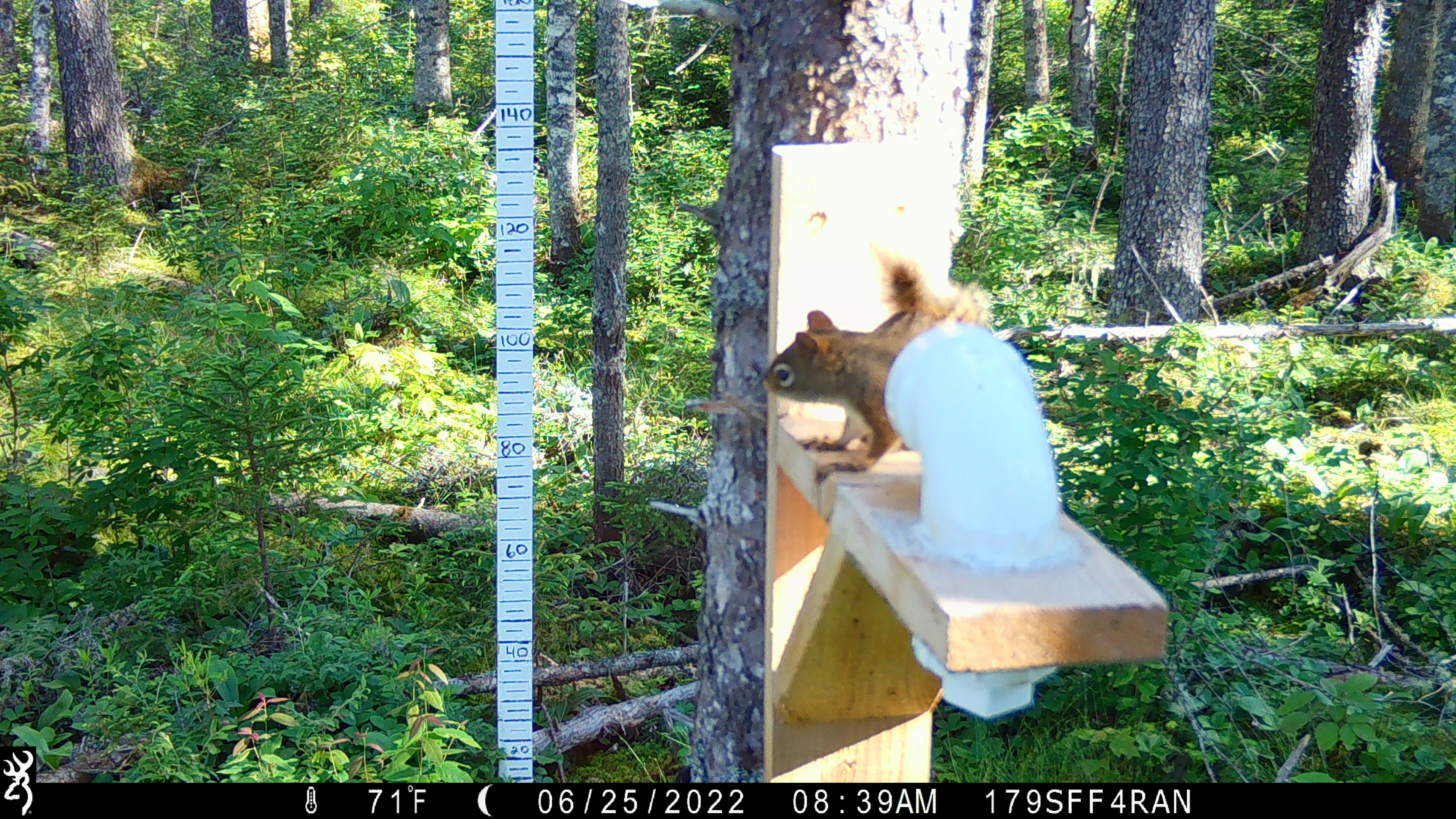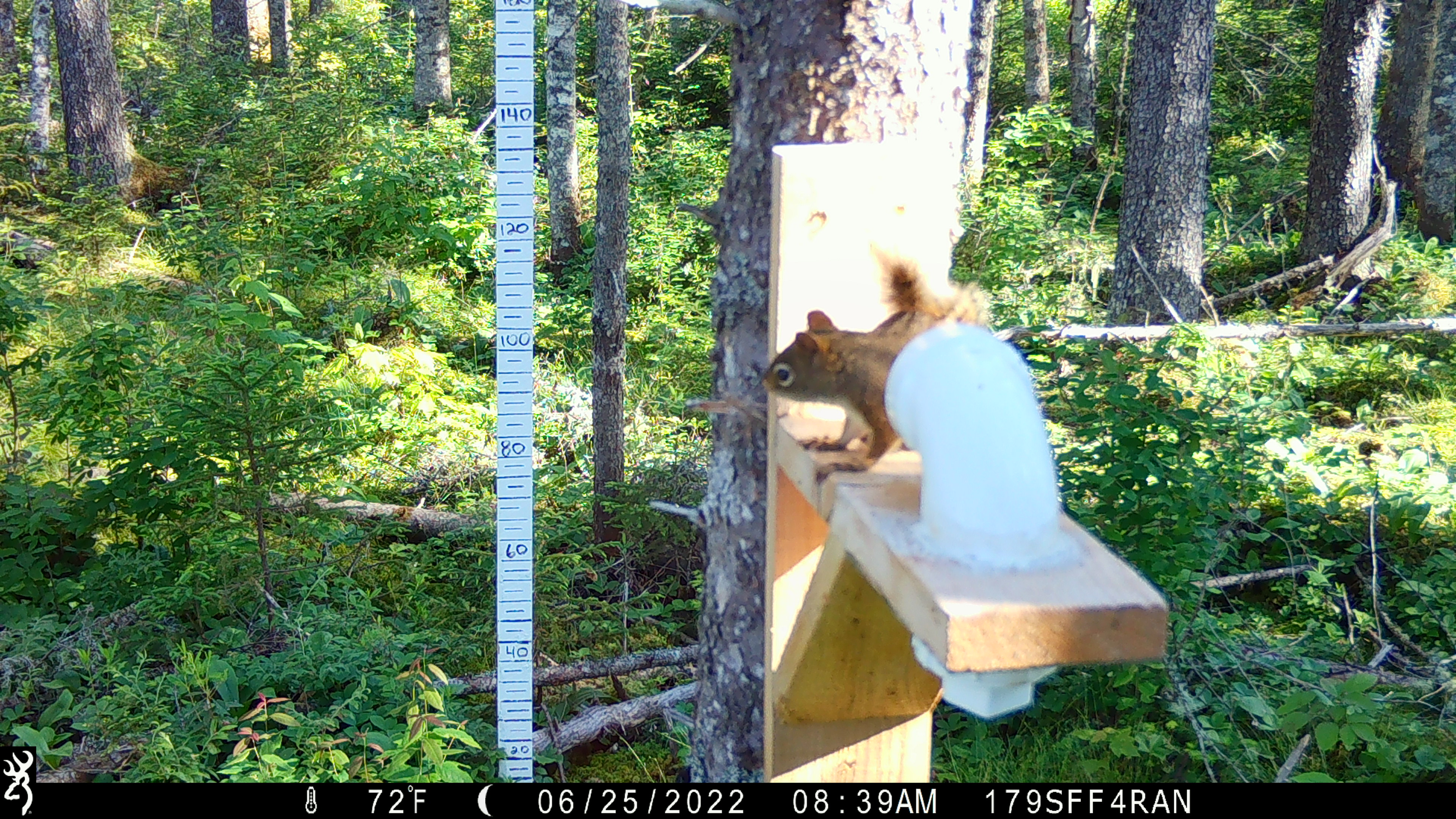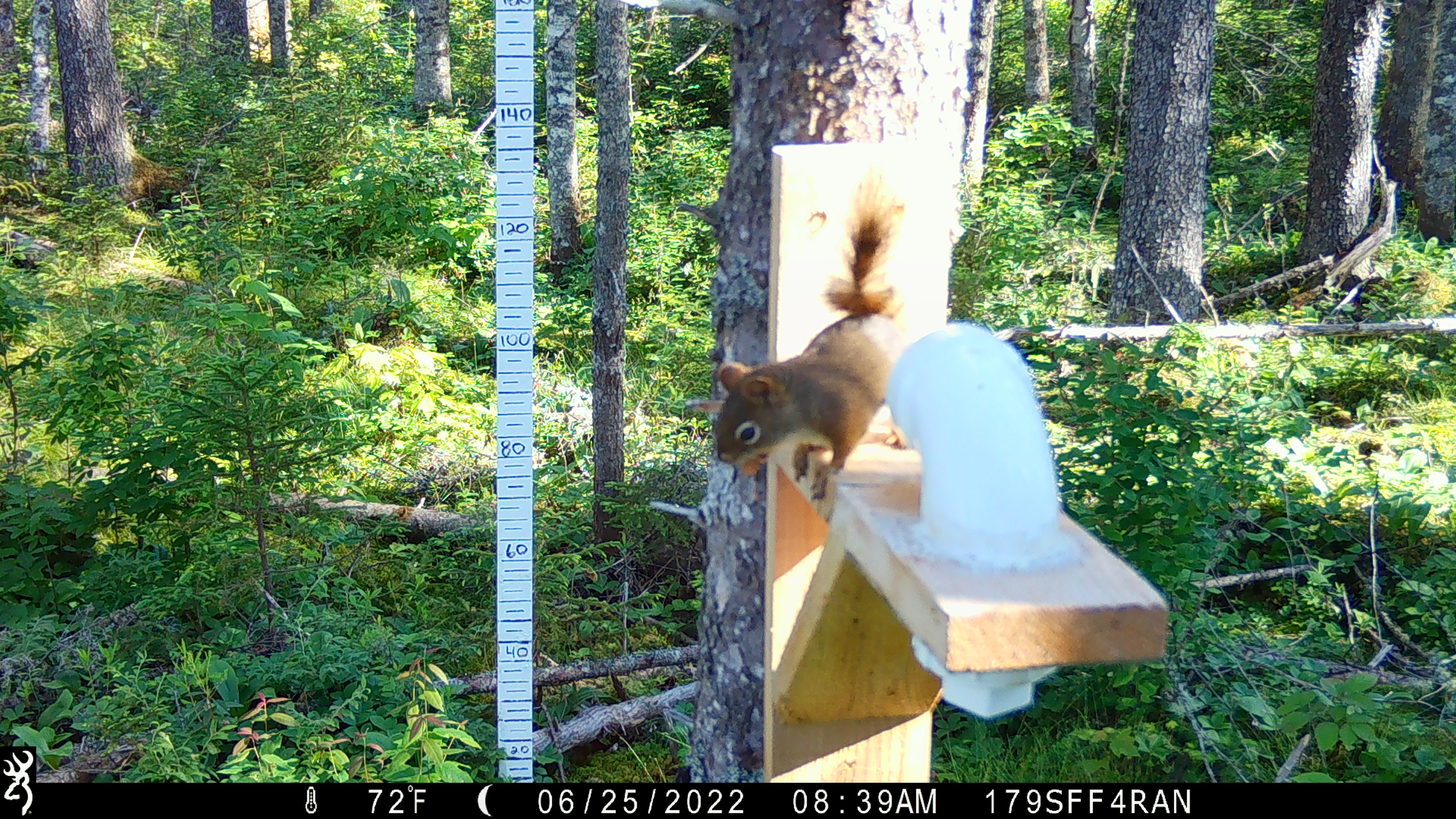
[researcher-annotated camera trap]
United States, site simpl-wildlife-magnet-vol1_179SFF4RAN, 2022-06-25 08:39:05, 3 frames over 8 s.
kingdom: Animalia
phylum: Chordata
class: Mammalia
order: Rodentia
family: Sciuridae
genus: Tamiasciurus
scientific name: Tamiasciurus hudsonicus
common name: red squirrel